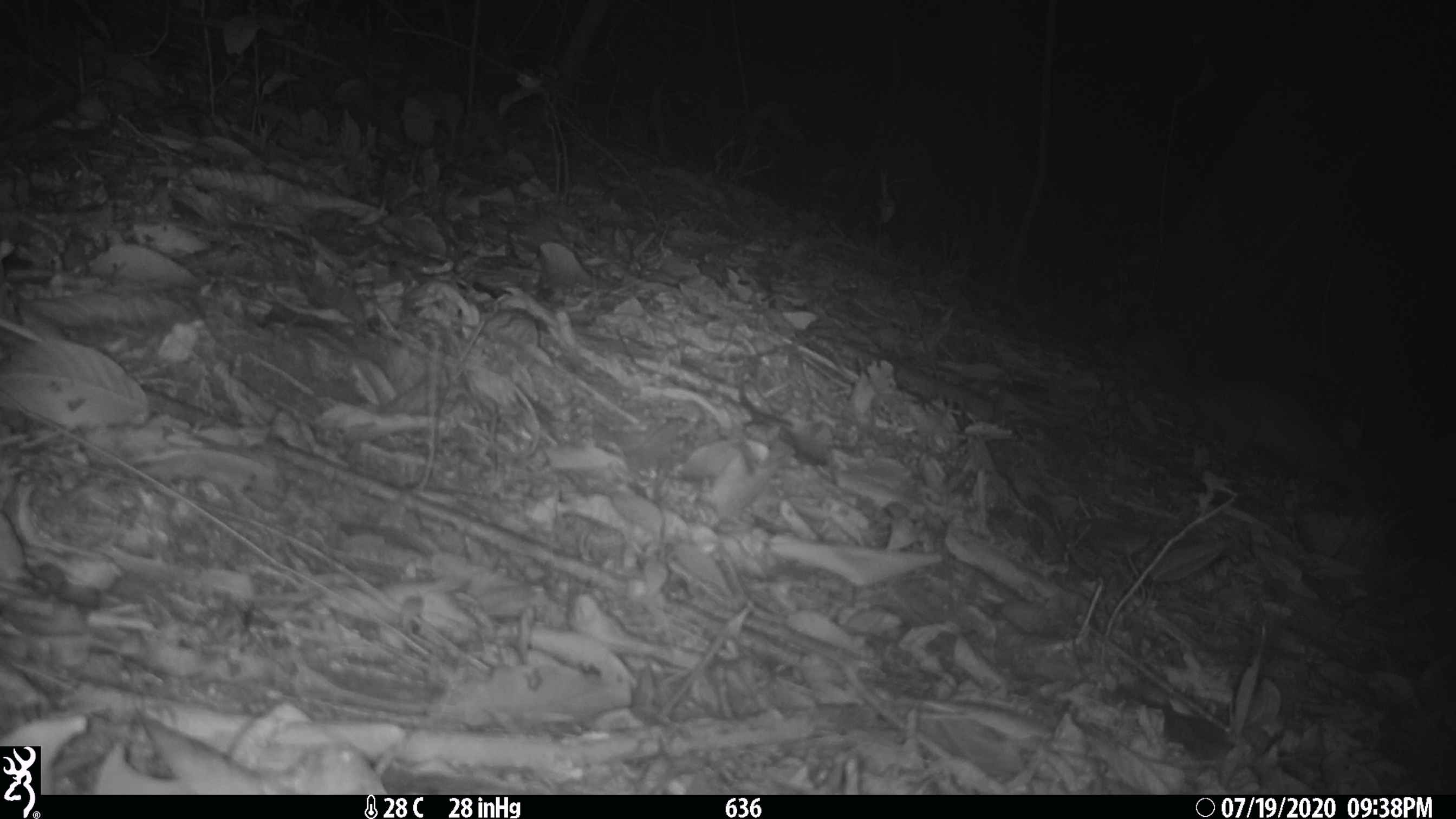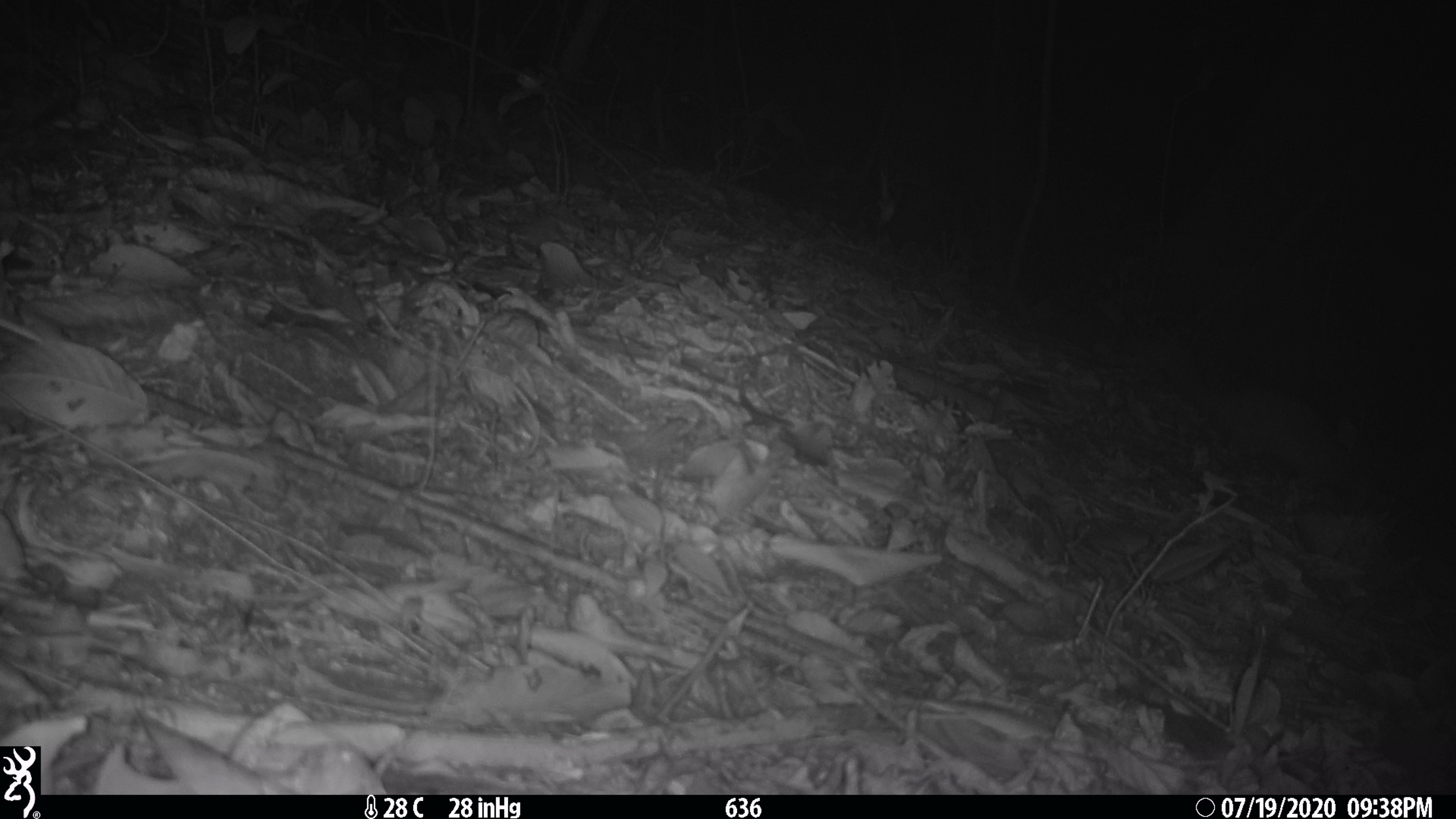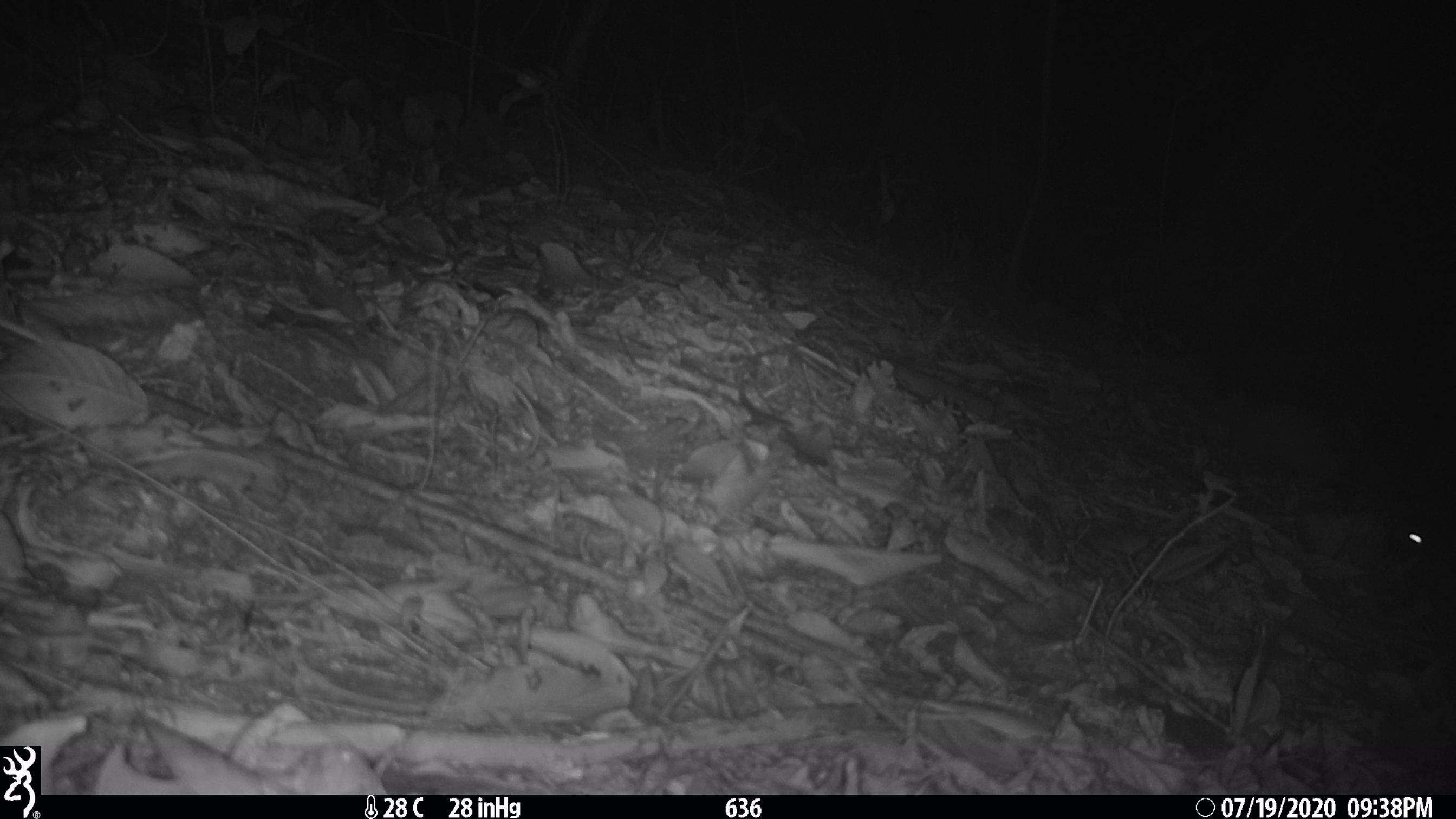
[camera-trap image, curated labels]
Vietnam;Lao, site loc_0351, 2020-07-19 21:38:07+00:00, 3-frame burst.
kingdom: Animalia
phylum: Chordata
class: Mammalia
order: Carnivora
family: Mustelidae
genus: Melogale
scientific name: Melogale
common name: ferret badger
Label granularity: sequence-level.